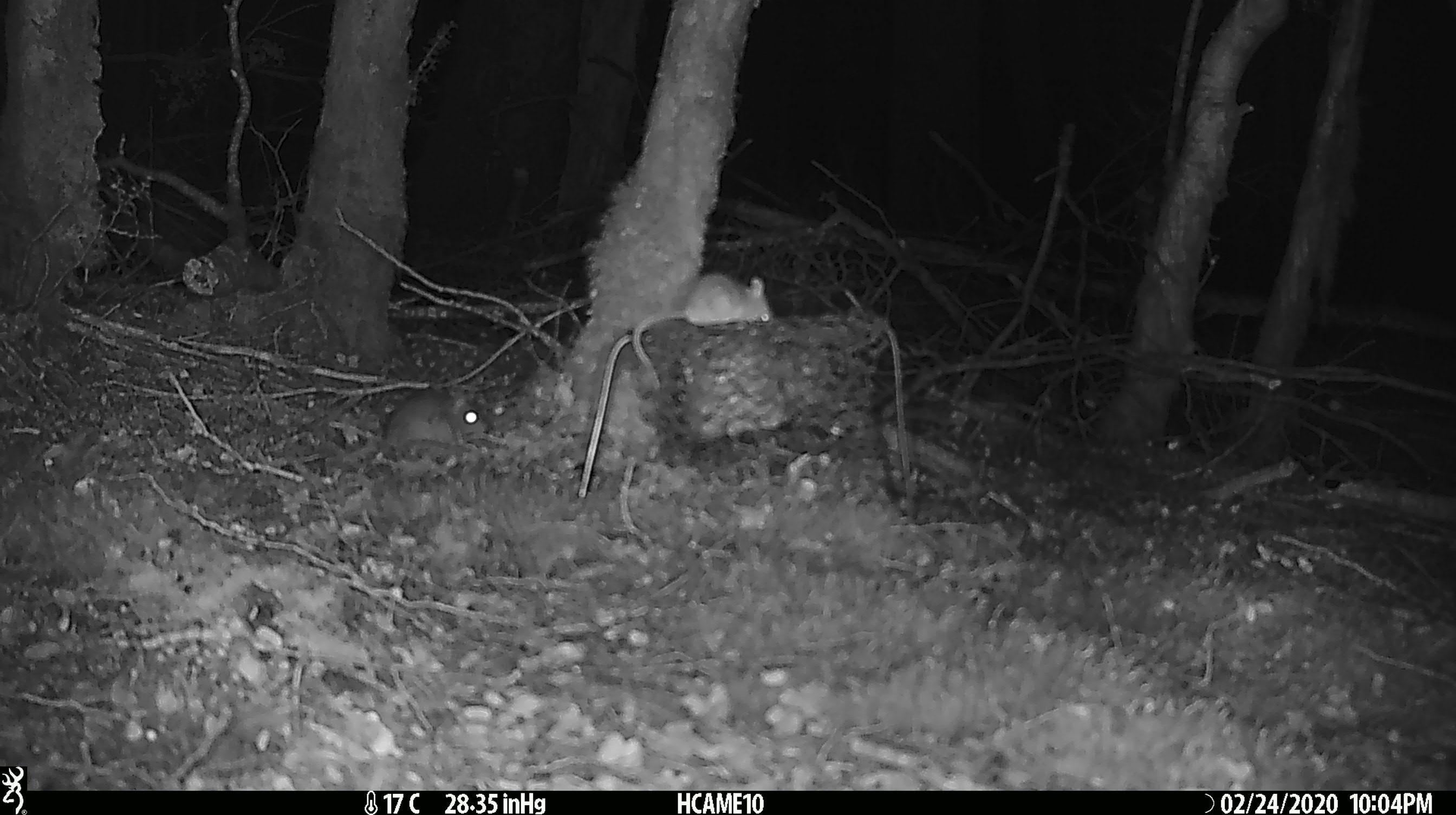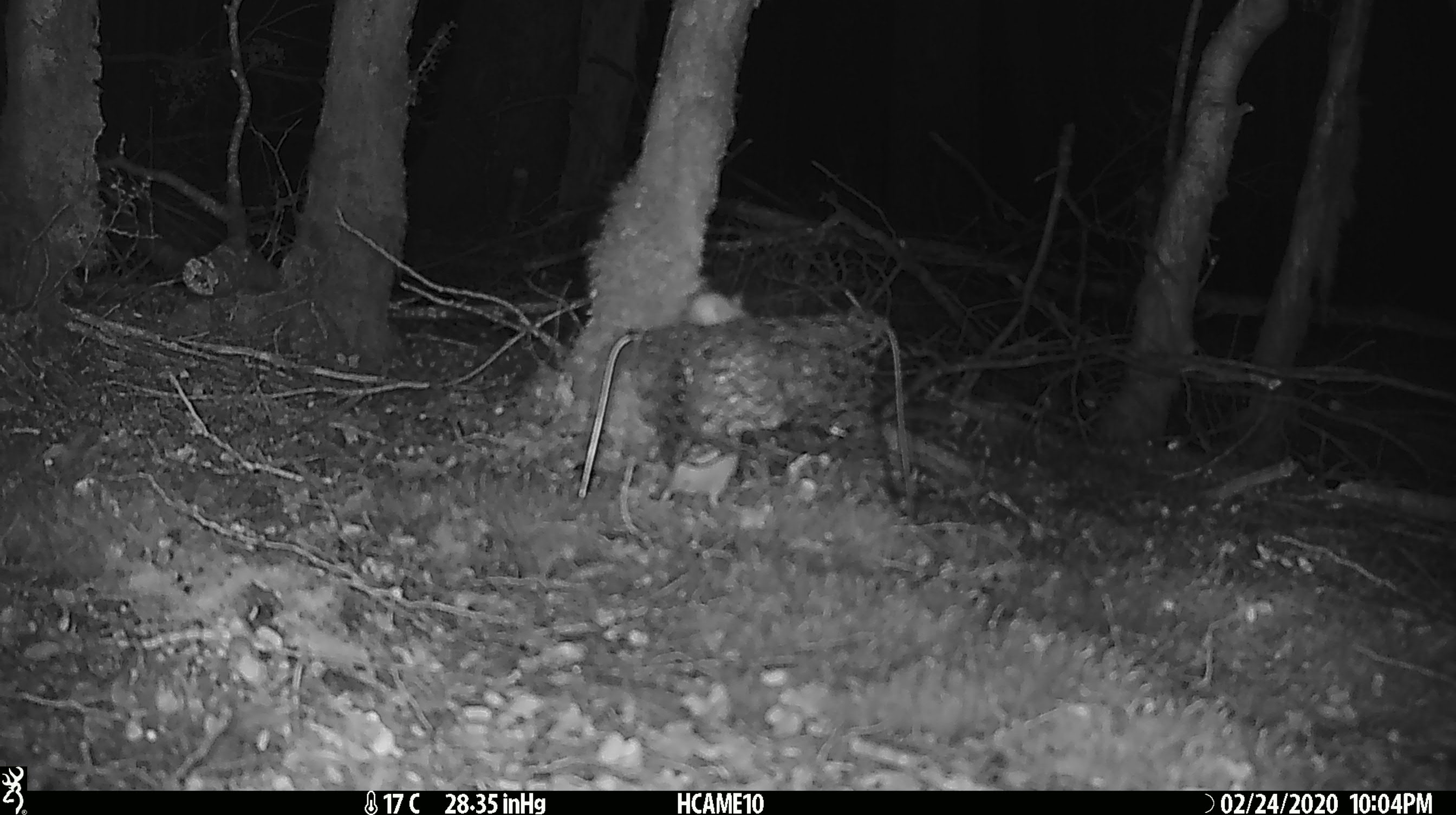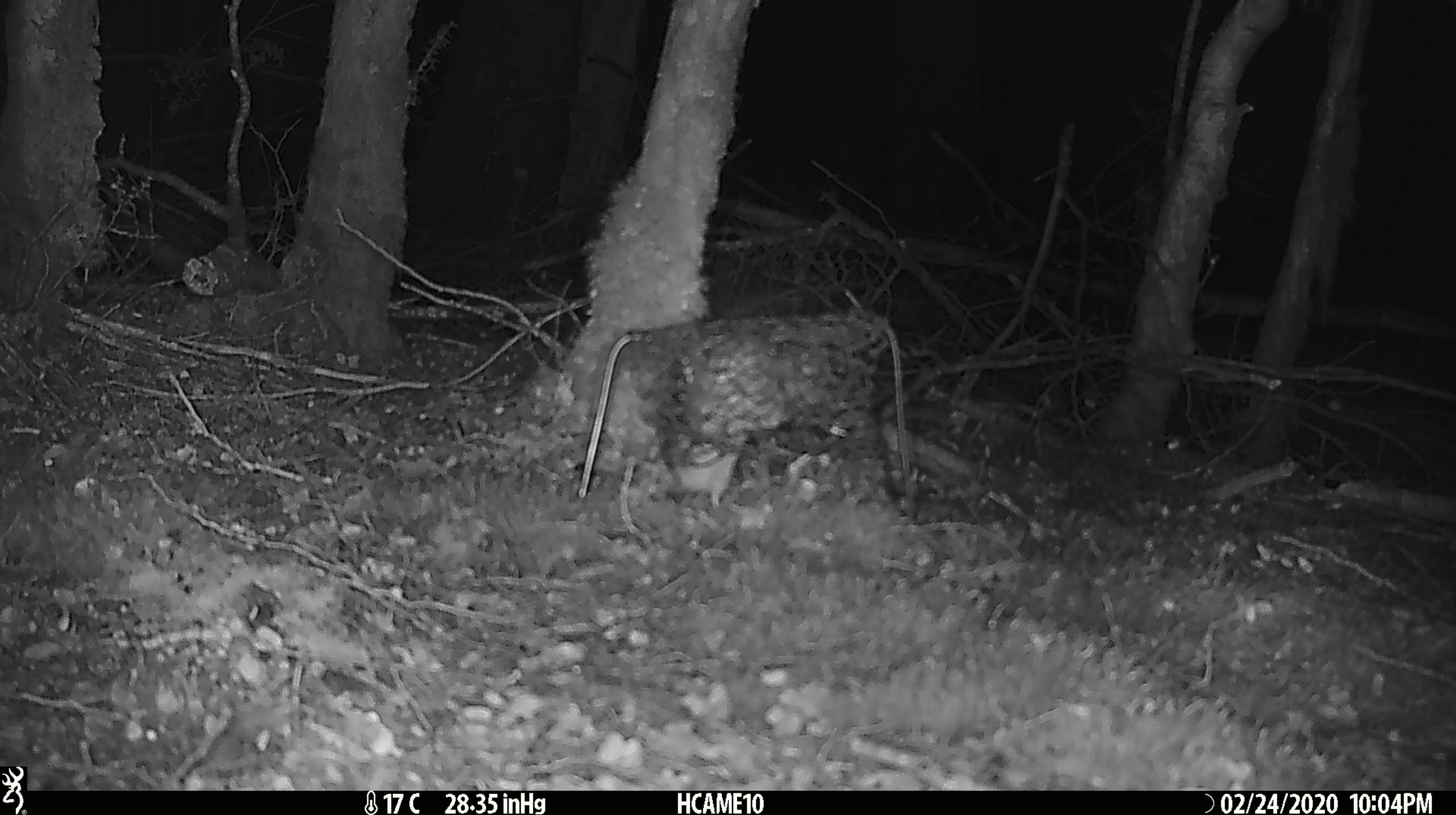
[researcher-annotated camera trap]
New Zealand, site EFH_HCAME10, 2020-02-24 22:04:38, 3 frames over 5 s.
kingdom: Animalia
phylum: Chordata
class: Mammalia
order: Rodentia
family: Muridae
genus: Mus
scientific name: Mus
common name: mouse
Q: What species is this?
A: Mouse (Mus).